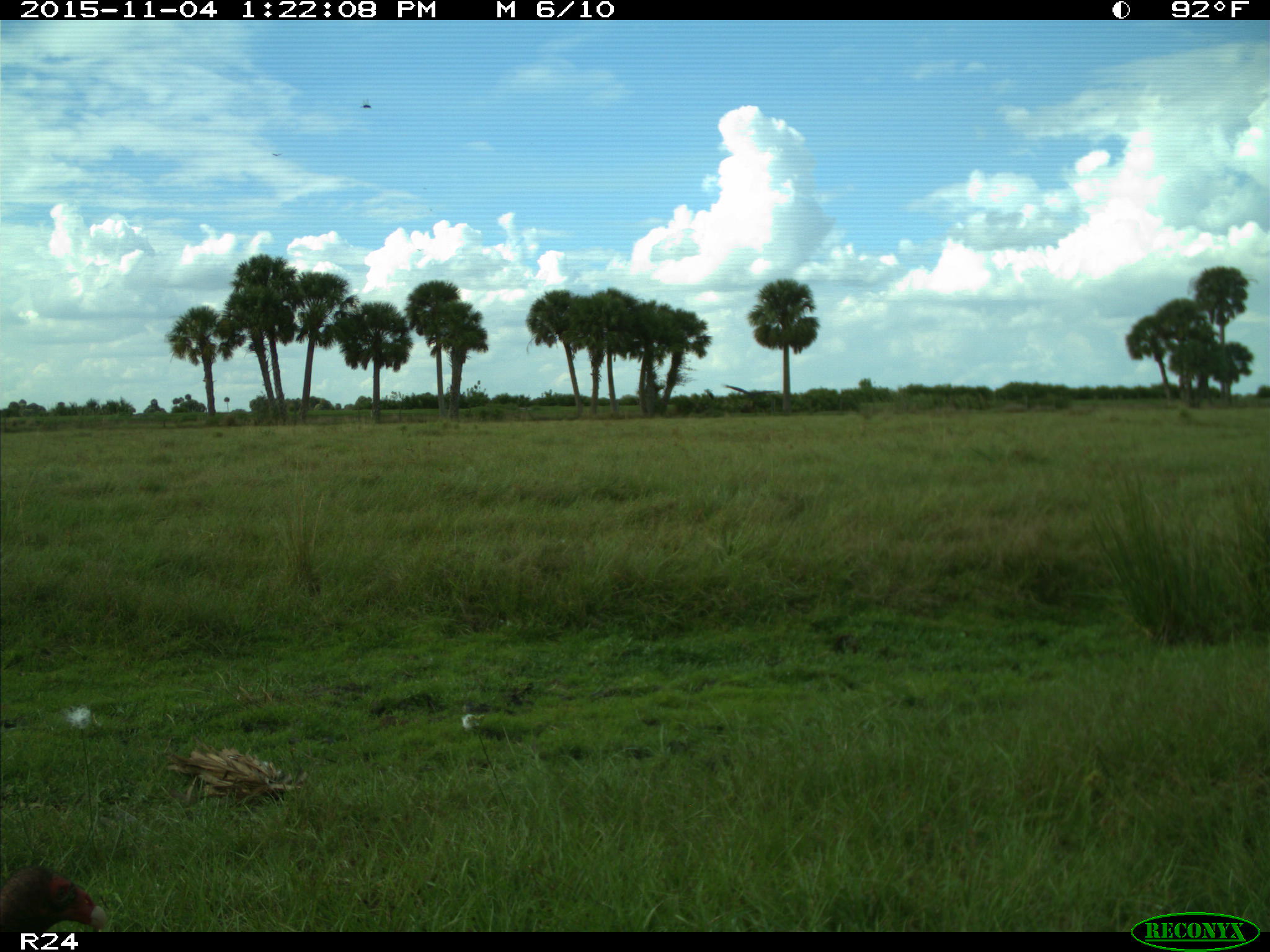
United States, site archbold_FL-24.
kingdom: Animalia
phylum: Chordata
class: Aves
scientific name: Aves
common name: birds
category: unidentified bird